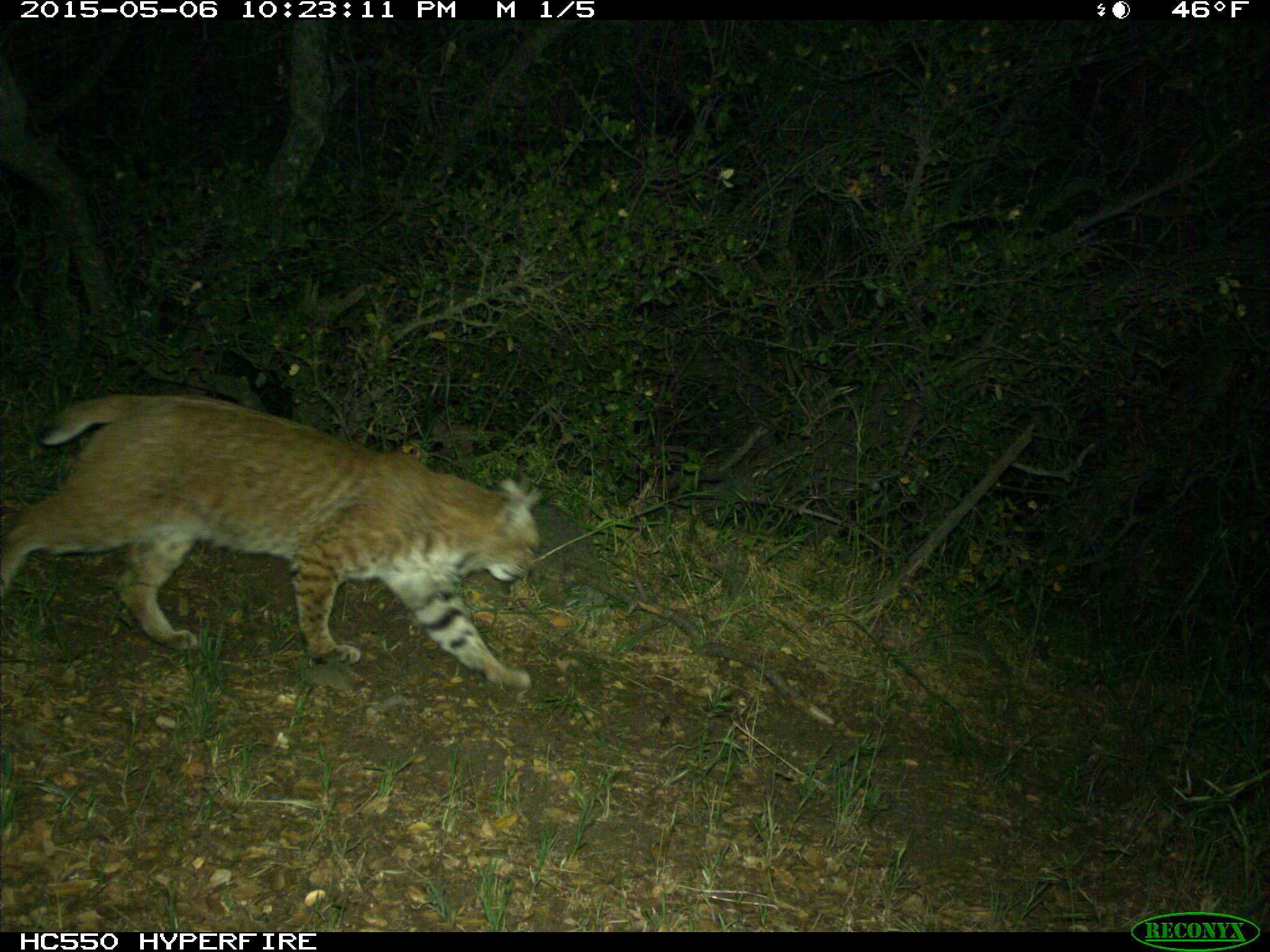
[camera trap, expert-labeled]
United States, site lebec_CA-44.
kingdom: Animalia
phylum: Chordata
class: Mammalia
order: Carnivora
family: Felidae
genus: Lynx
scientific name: Lynx rufus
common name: bobcat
Lynx rufus (bobcat).